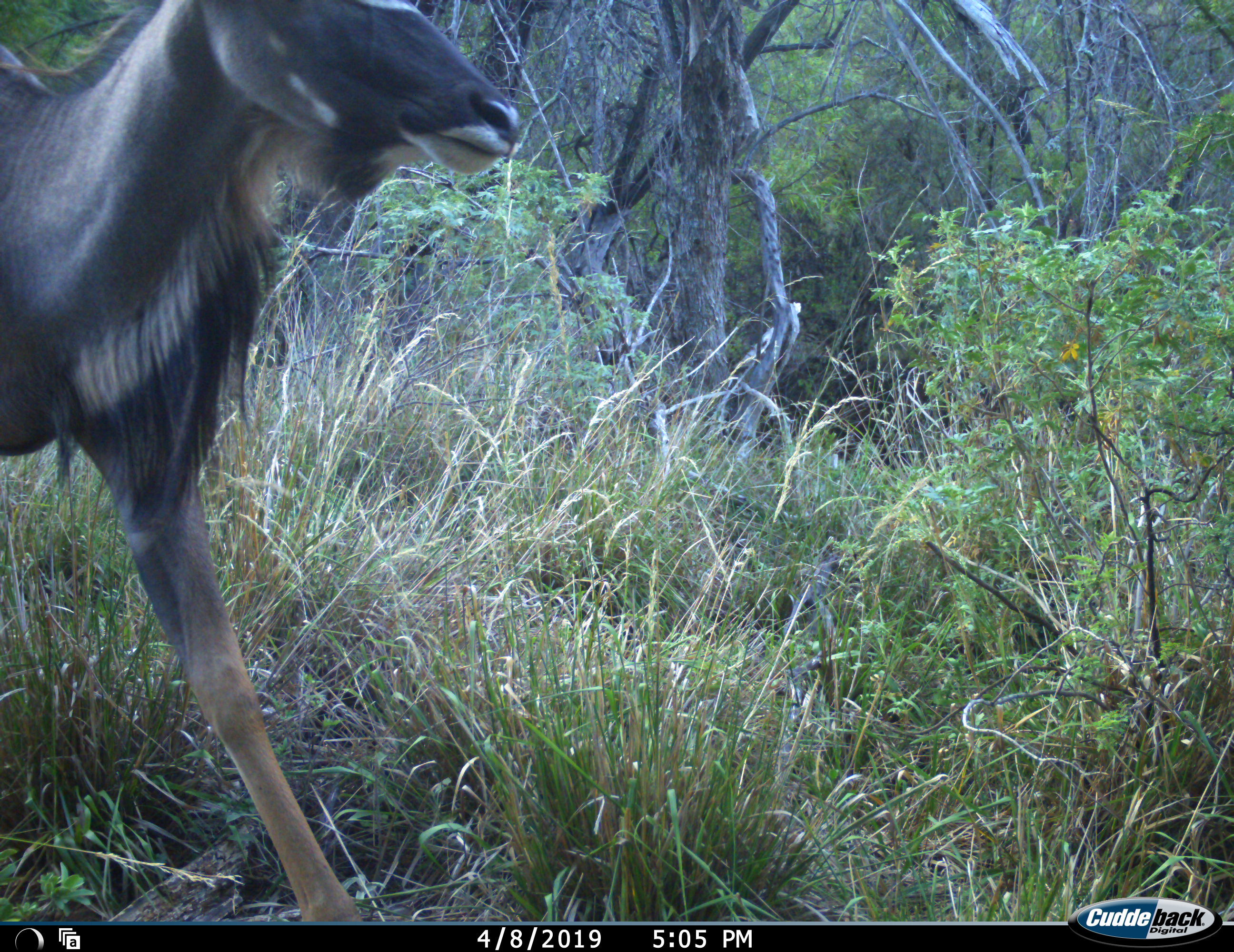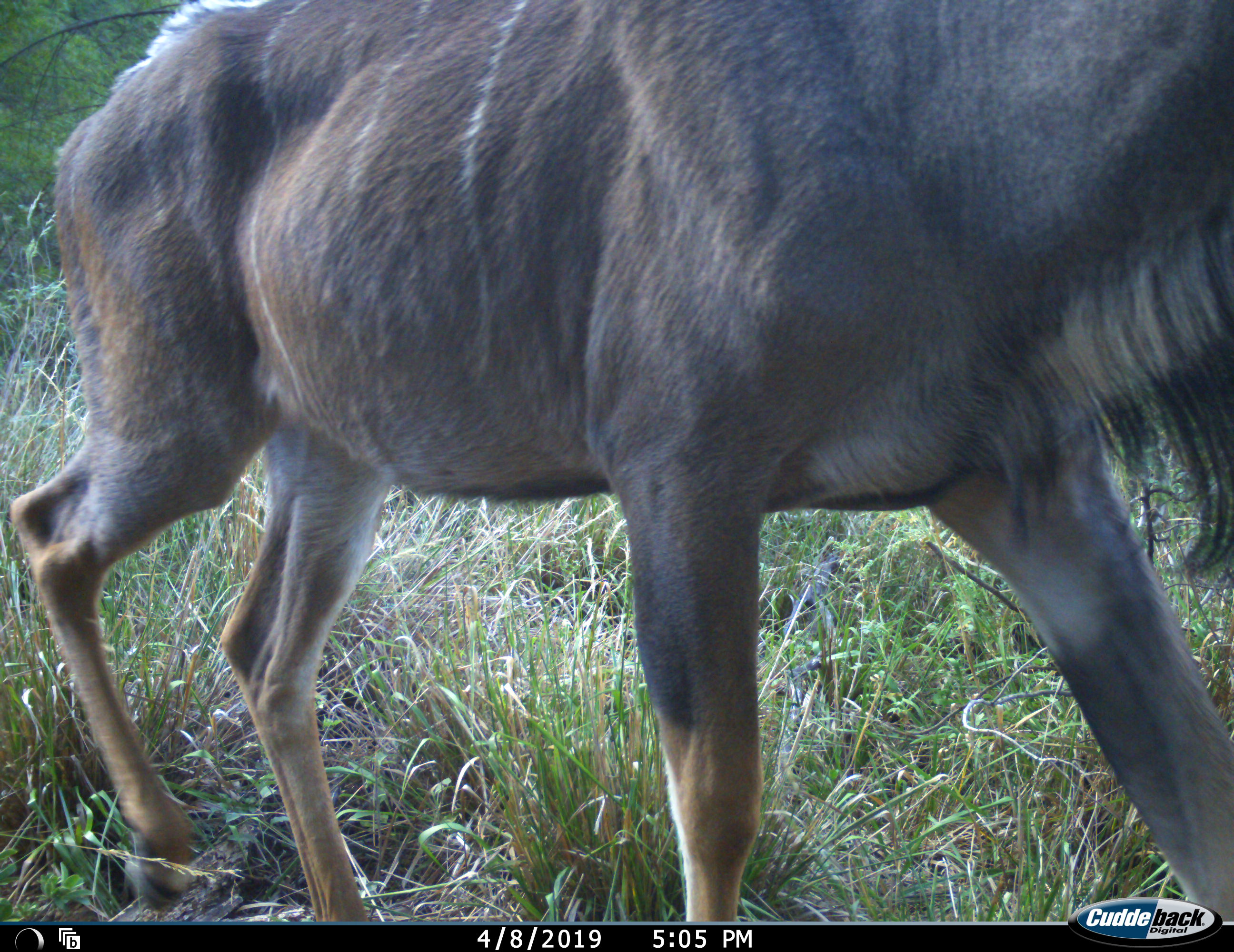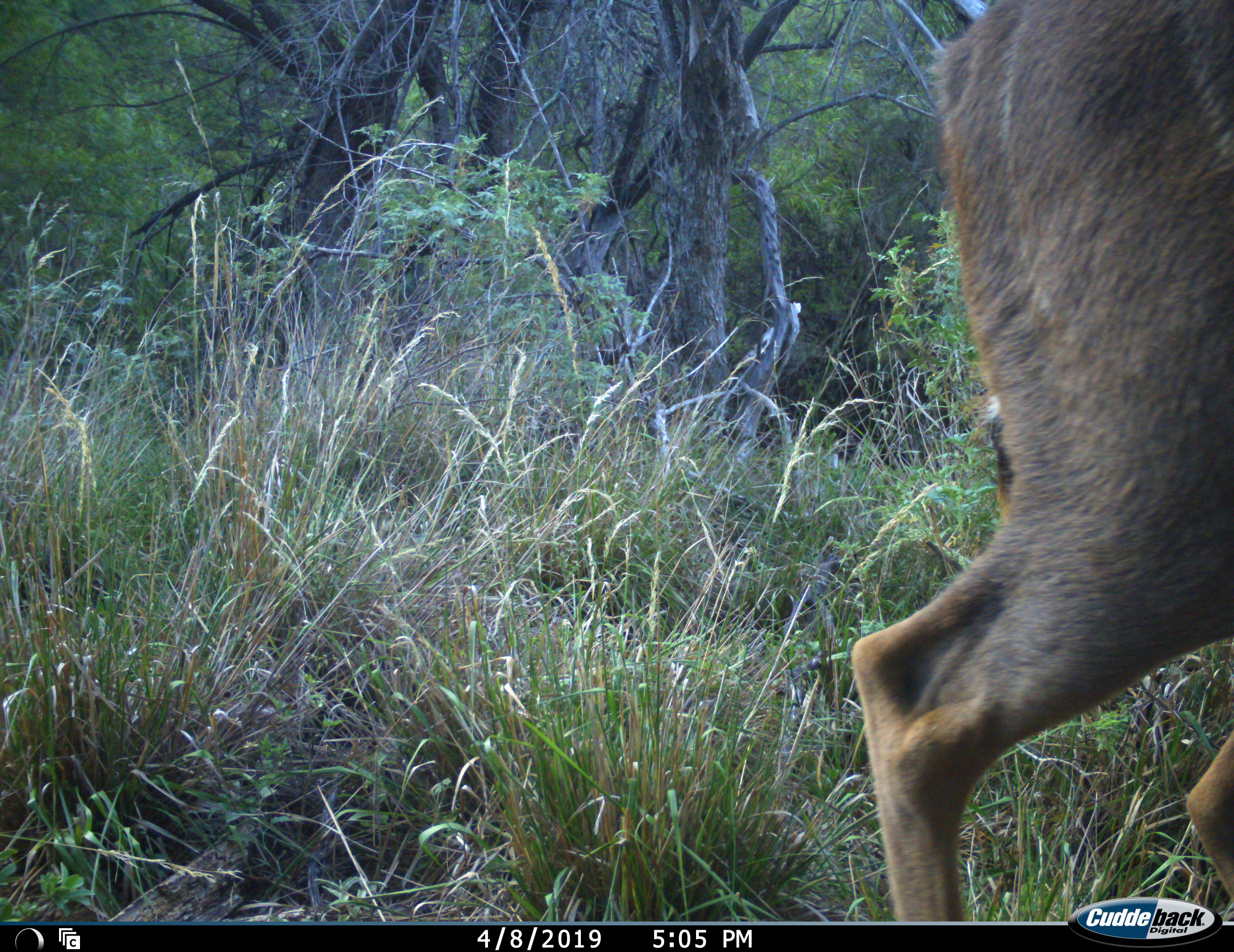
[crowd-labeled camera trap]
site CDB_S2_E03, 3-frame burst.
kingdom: Animalia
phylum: Chordata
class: Mammalia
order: Artiodactyla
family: Bovidae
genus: Tragelaphus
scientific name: Tragelaphus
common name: kudu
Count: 1.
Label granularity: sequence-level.